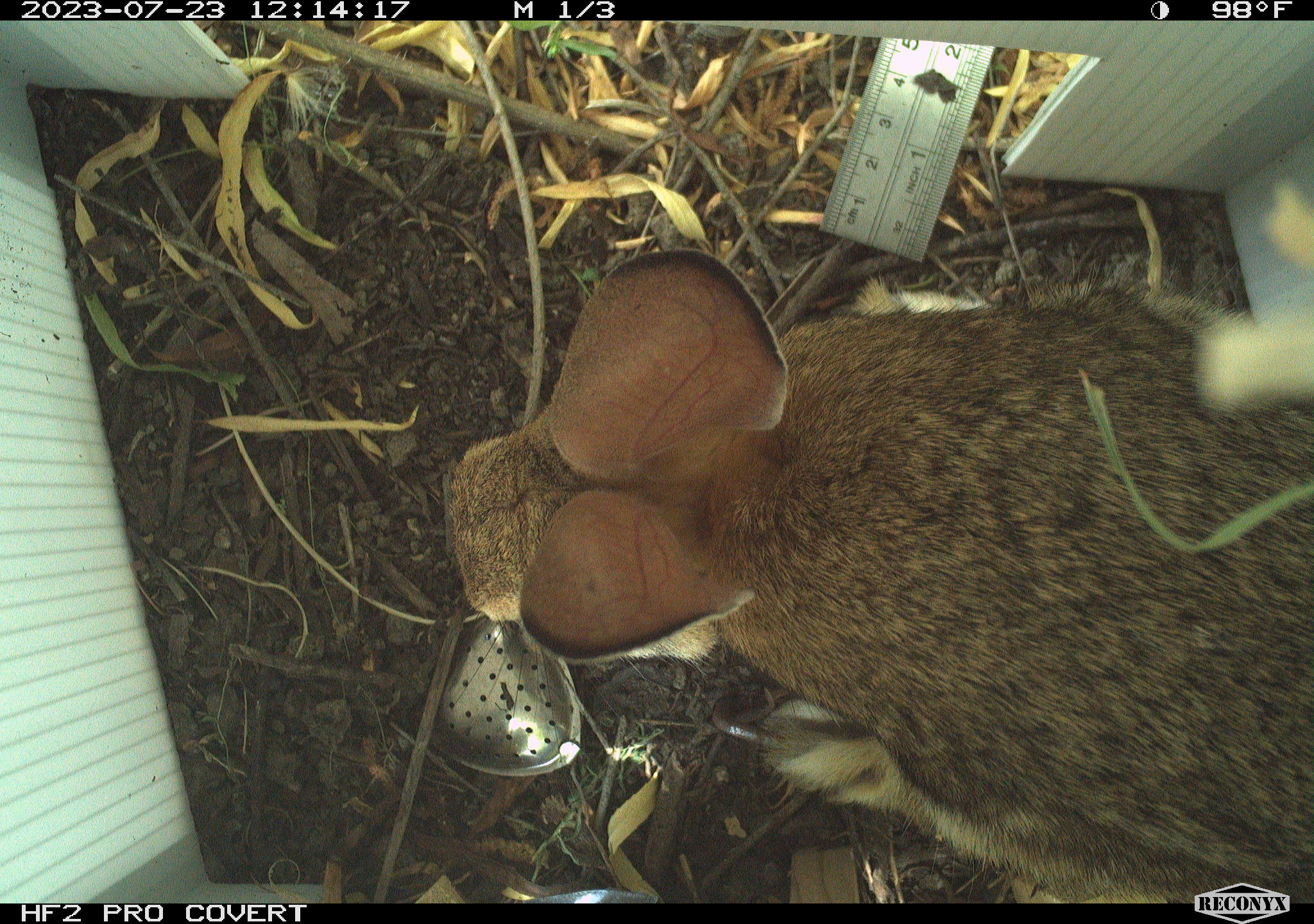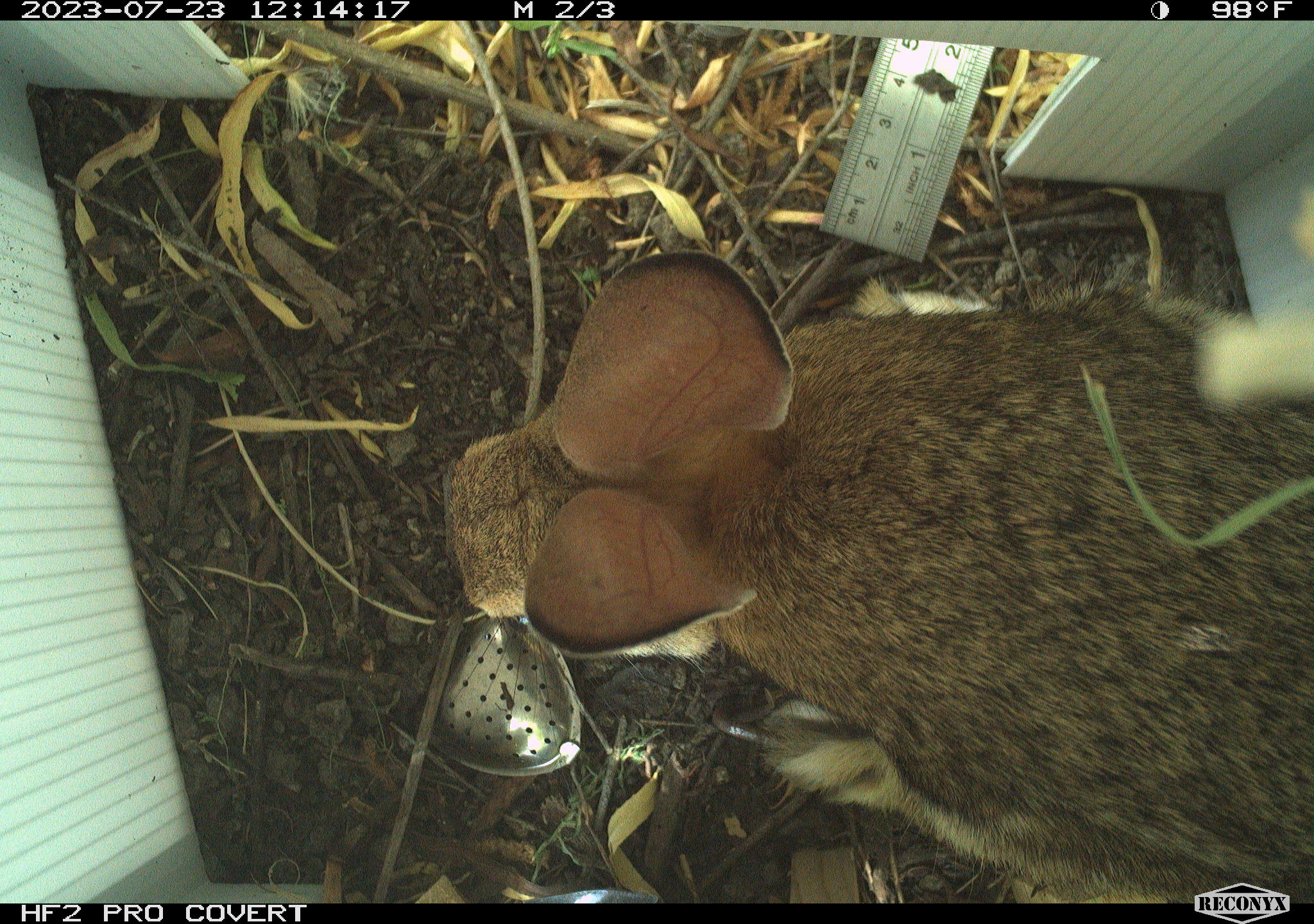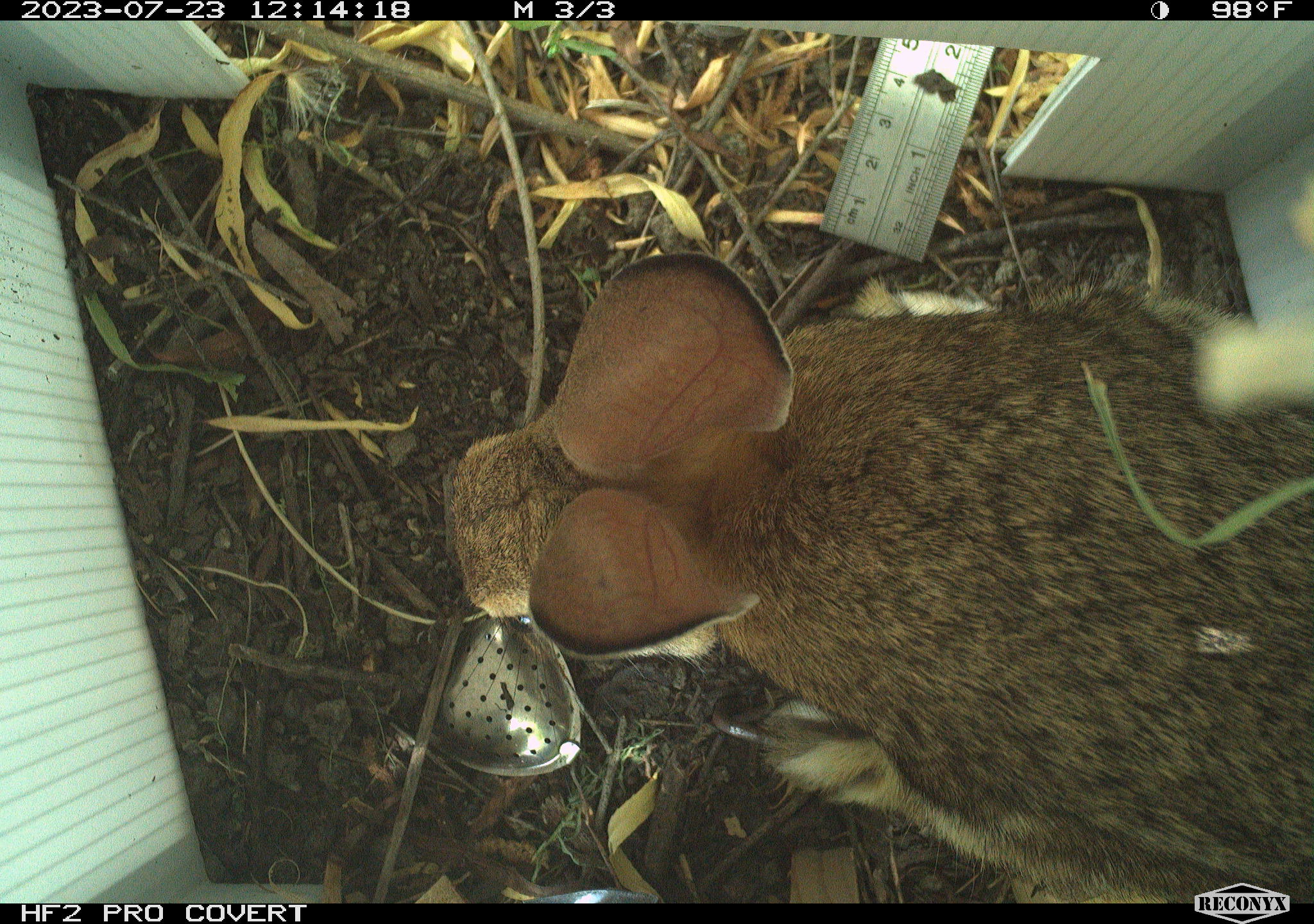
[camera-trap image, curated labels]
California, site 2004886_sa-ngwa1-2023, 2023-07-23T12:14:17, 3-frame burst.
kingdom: Animalia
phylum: Chordata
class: Mammalia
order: Lagomorpha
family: Leporidae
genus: Sylvilagus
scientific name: Sylvilagus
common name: cottontail rabbits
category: sylvilagus species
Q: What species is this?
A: Sylvilagus species (cottontail rabbits) (Sylvilagus).